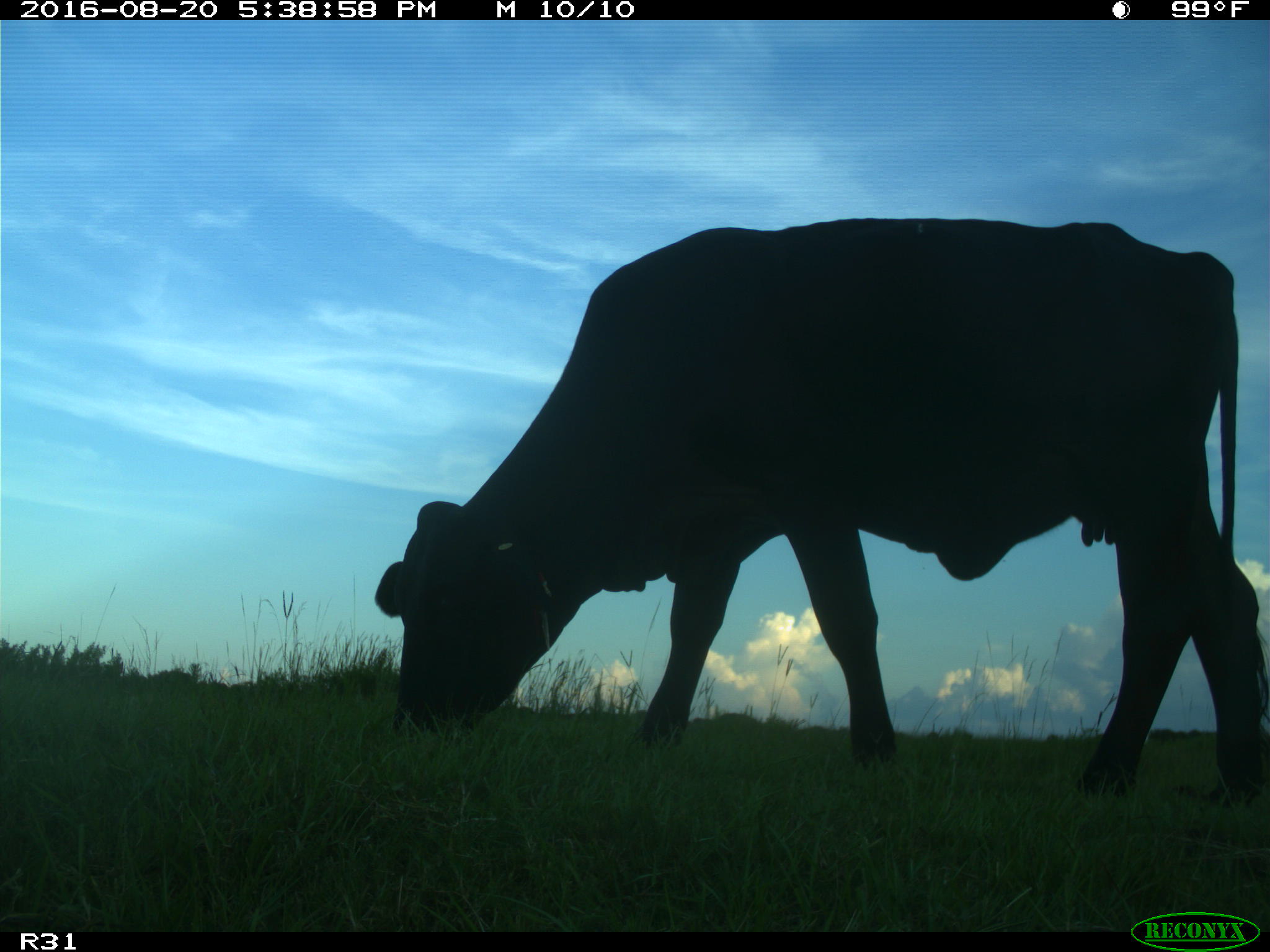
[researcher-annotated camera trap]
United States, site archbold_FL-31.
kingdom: Animalia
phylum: Chordata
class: Mammalia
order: Artiodactyla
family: Bovidae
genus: Bos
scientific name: Bos taurus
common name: domestic cow